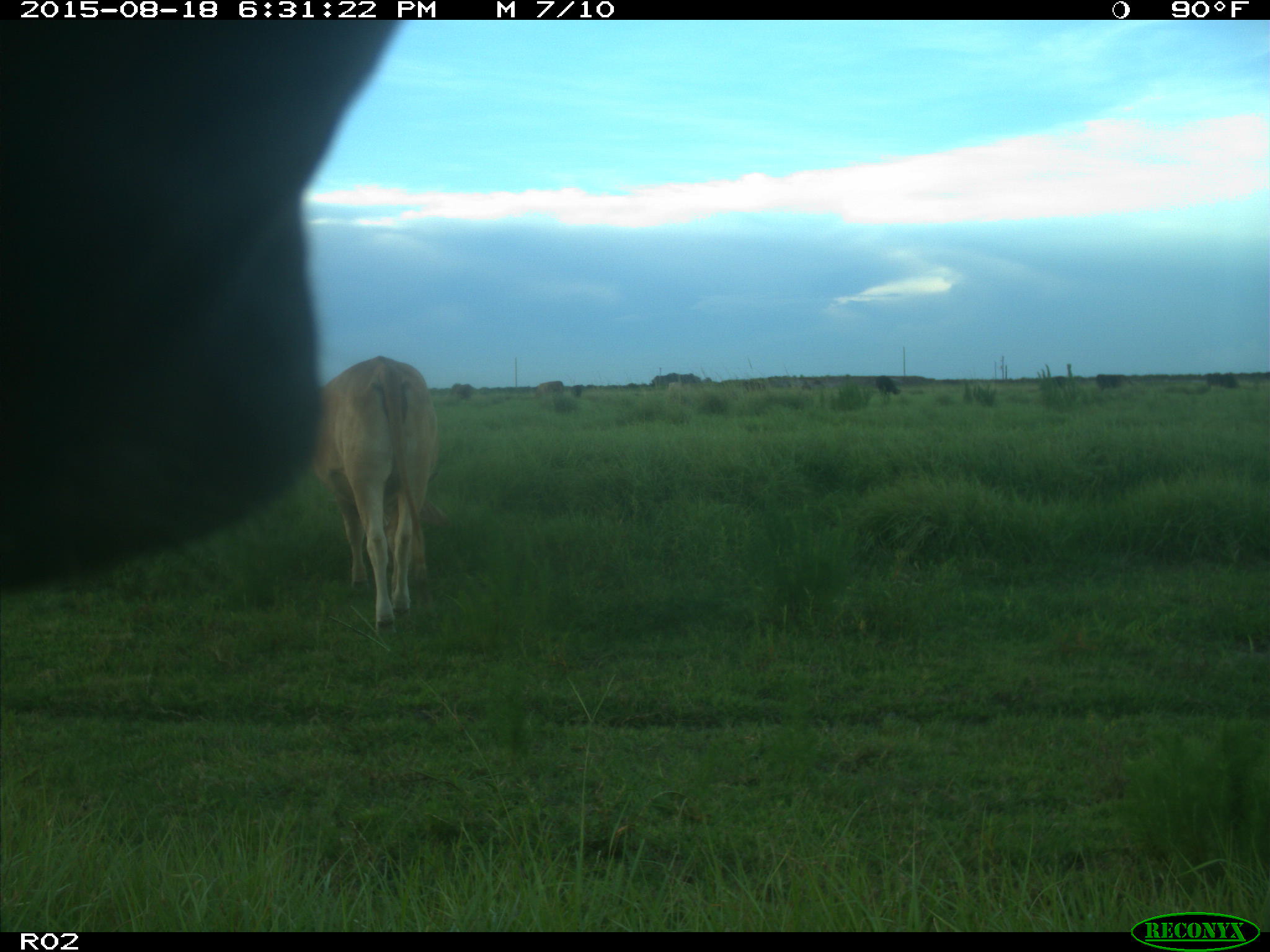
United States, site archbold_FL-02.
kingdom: Animalia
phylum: Chordata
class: Mammalia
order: Artiodactyla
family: Bovidae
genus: Bos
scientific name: Bos taurus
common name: domestic cow